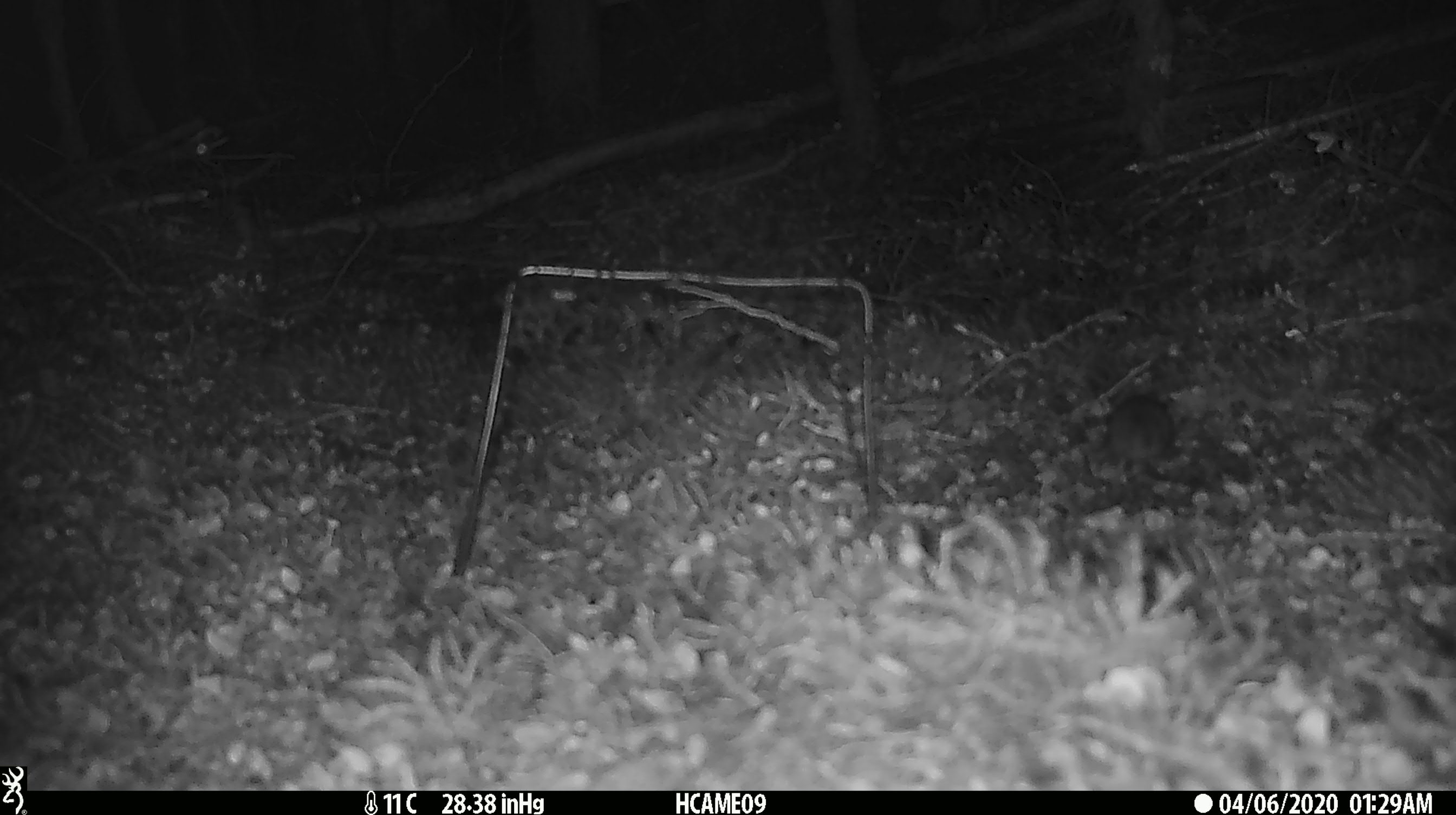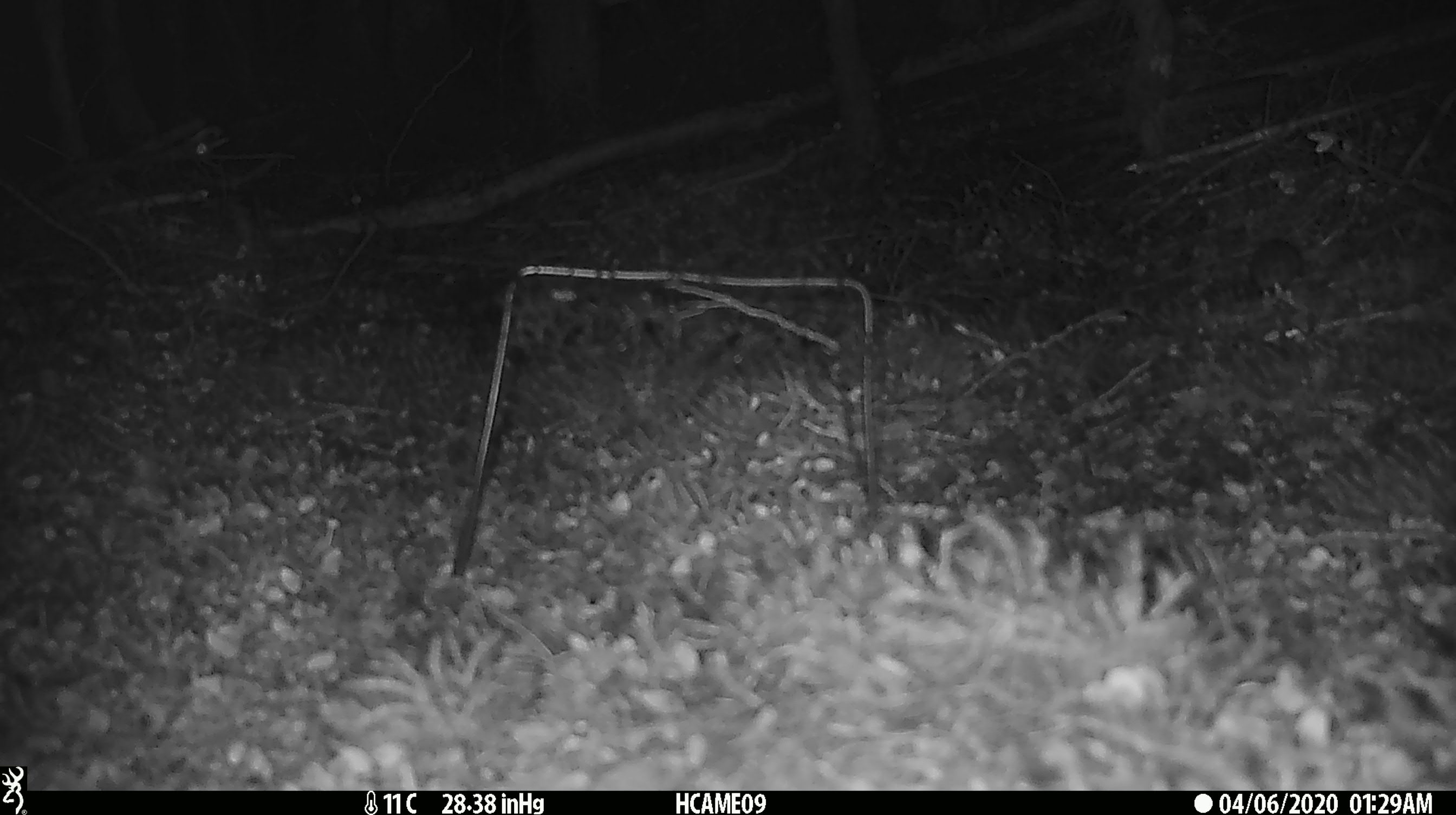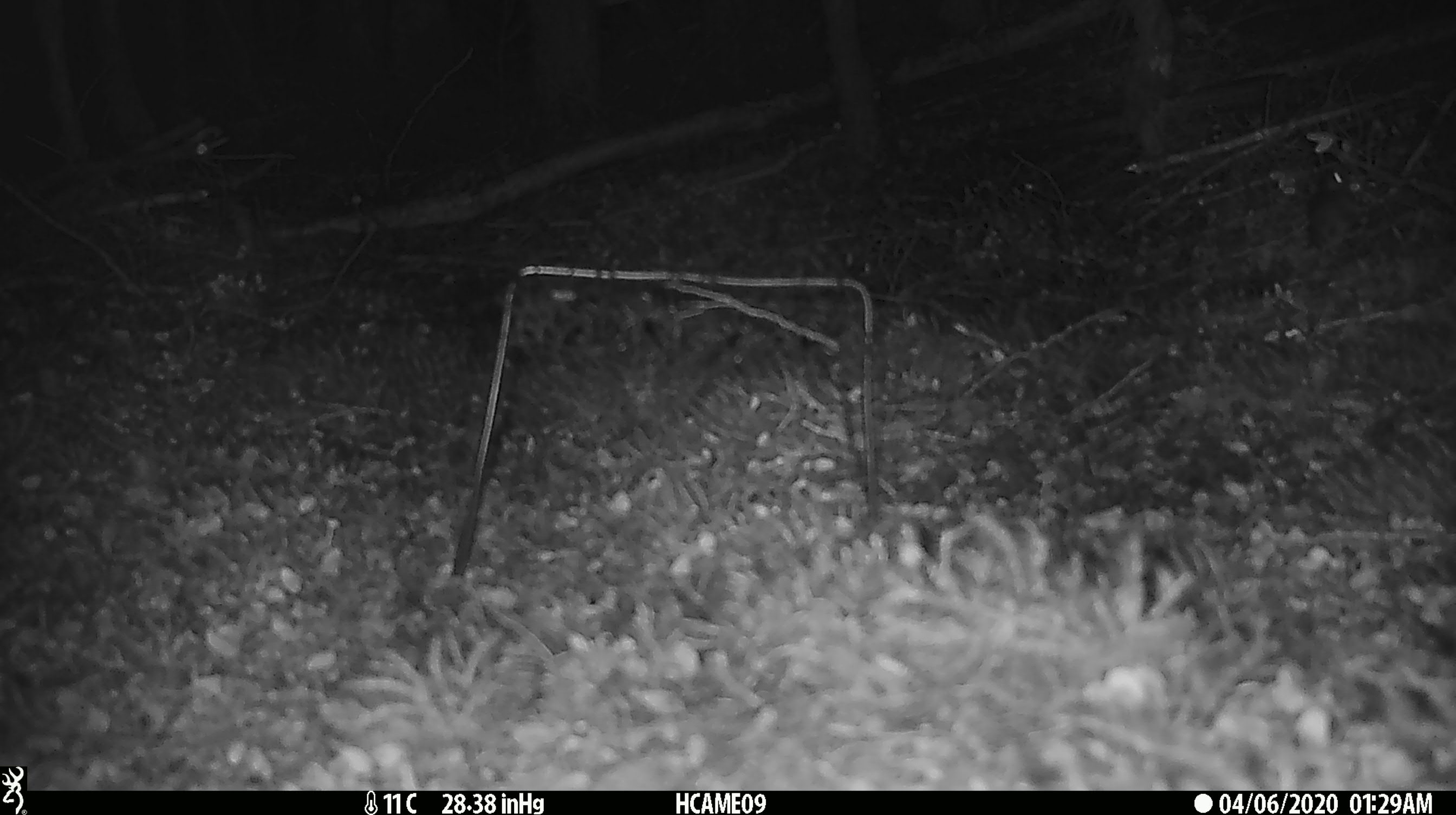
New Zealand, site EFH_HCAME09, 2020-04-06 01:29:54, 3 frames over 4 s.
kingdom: Animalia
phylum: Chordata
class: Mammalia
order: Rodentia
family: Muridae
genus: Mus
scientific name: Mus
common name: mouse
Mouse (Mus).